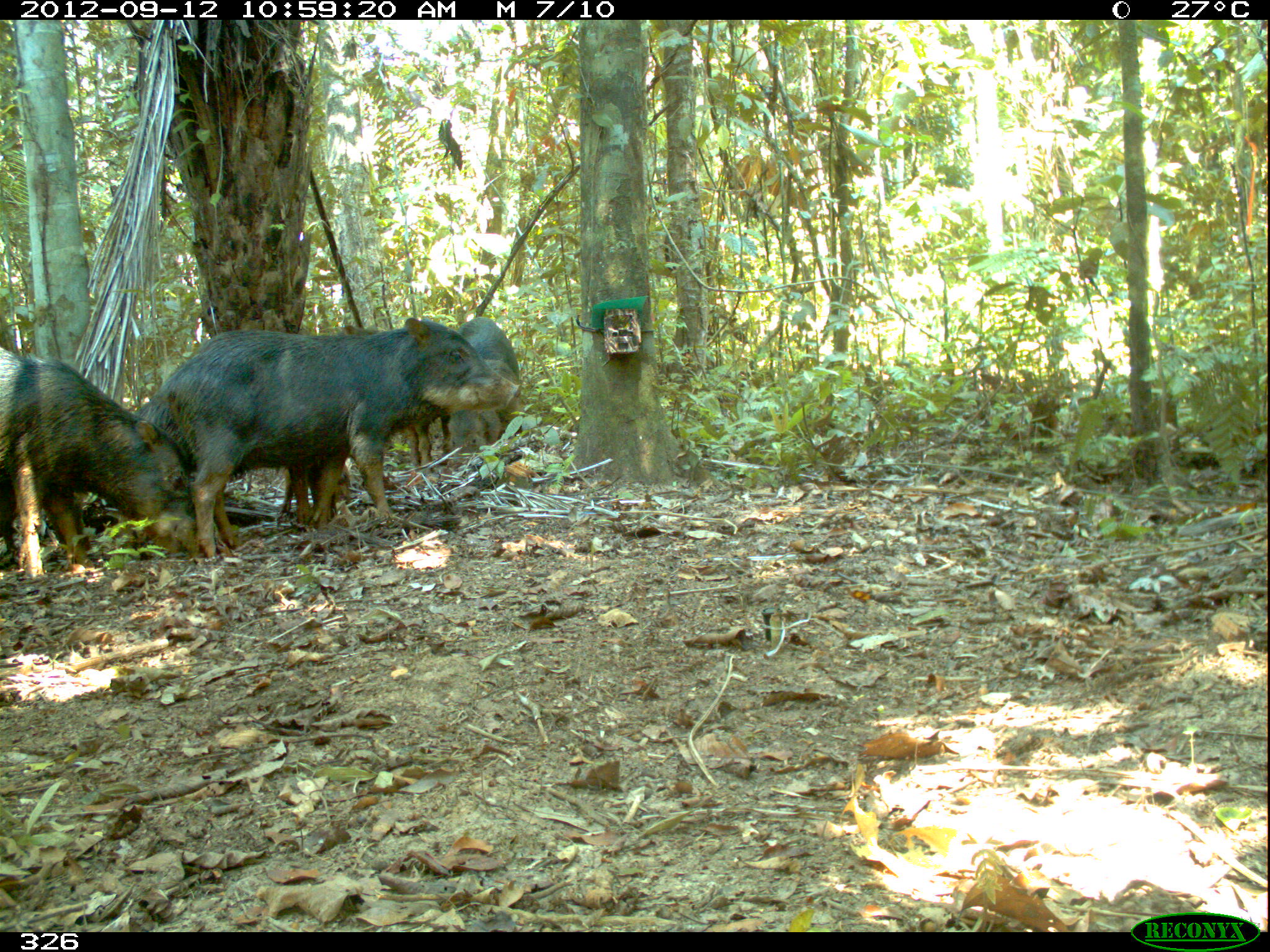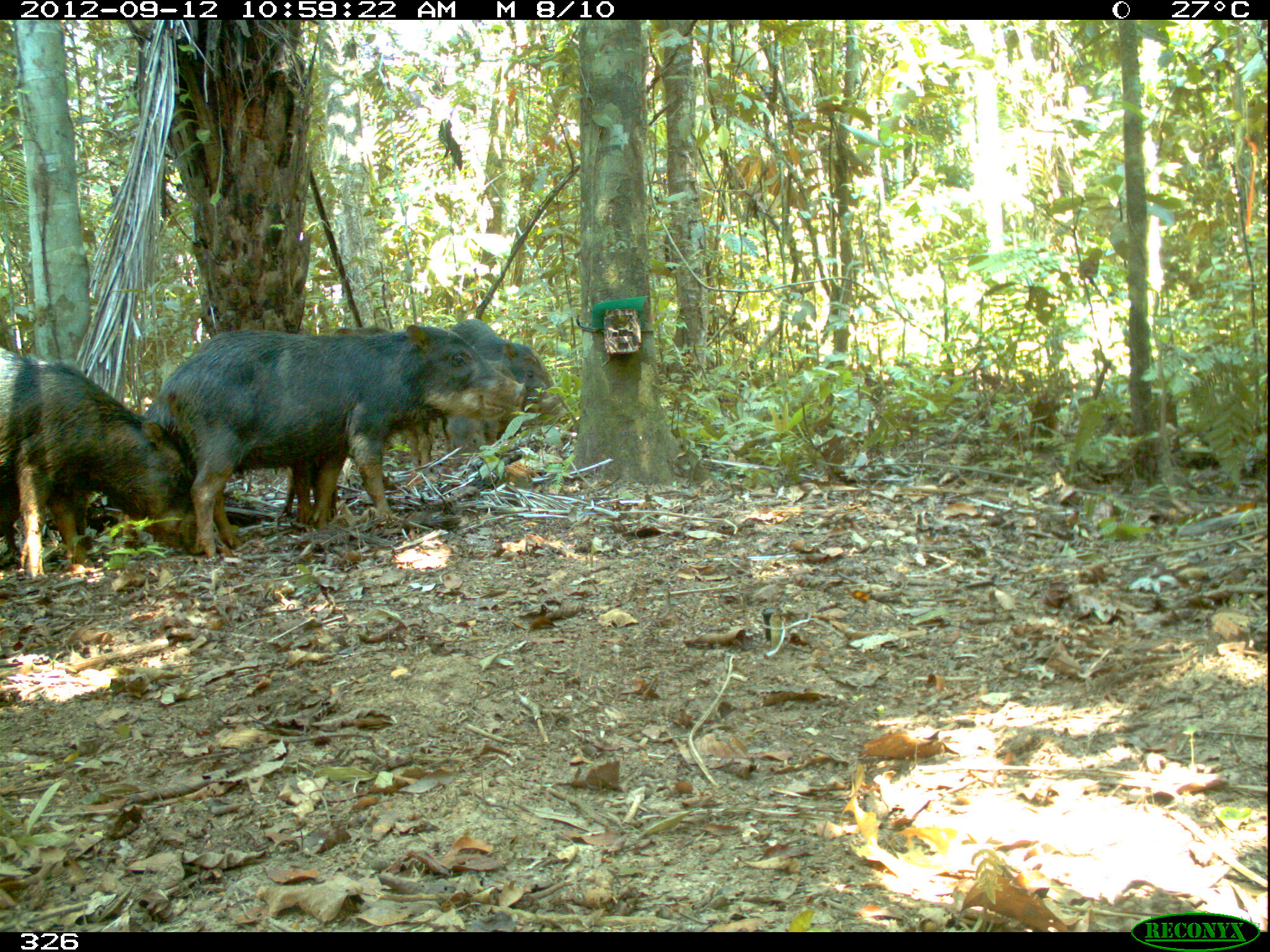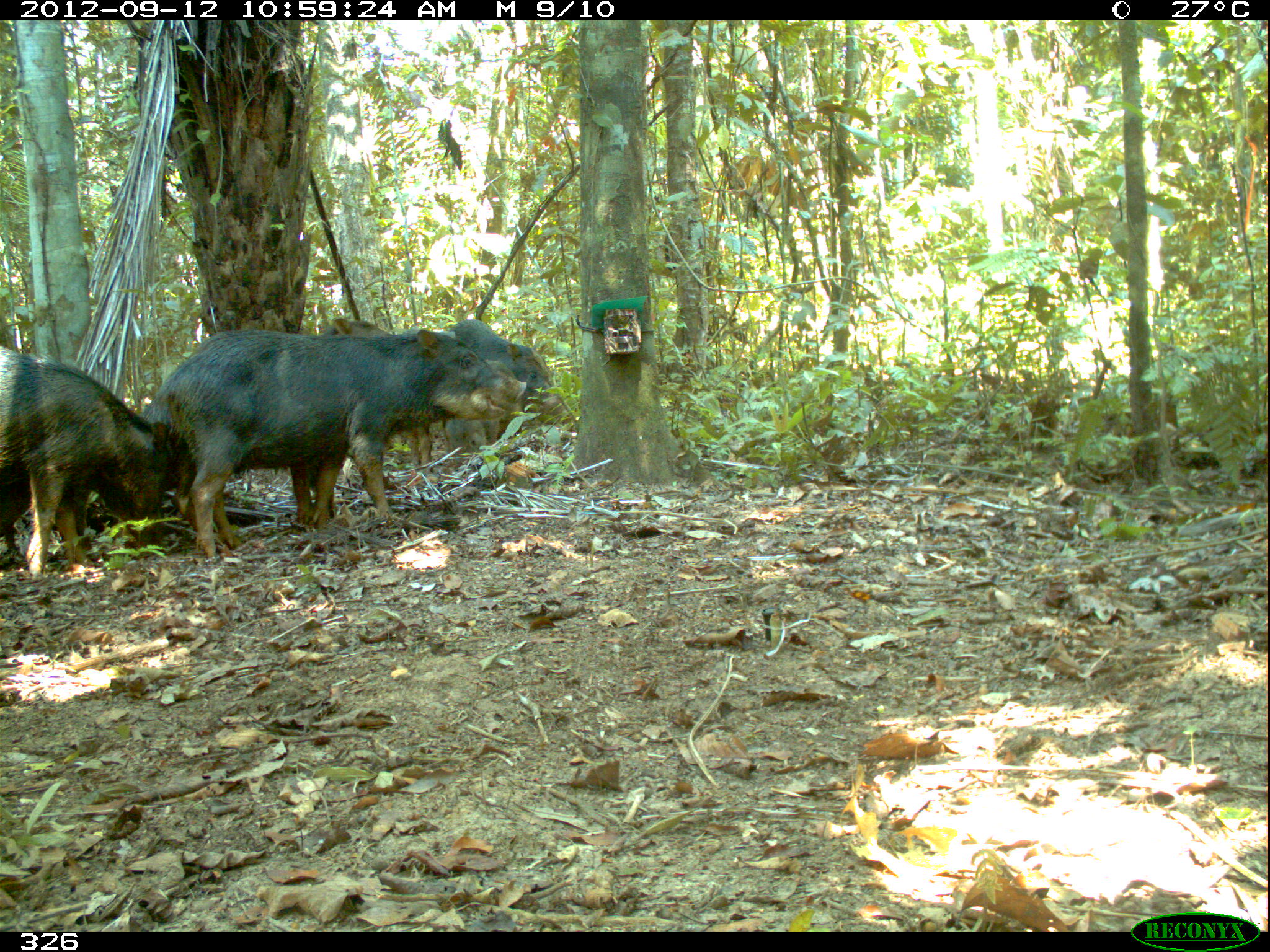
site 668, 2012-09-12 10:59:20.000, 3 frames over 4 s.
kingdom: Animalia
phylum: Chordata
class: Mammalia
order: Artiodactyla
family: Tayassuidae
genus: Tayassu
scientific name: Tayassu pecari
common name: white-lipped peccary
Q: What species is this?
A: Tayassu pecari (white-lipped peccary).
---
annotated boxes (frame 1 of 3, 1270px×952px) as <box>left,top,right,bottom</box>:
tayassu pecari: <box>156,315,519,561</box>; <box>133,321,386,526</box>; <box>0,345,202,575</box>; <box>441,313,521,467</box>; <box>403,417,436,475</box>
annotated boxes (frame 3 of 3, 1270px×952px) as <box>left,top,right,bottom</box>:
tayassu pecari: <box>126,326,528,564</box>; <box>142,316,396,547</box>; <box>0,343,170,577</box>; <box>447,318,578,431</box>; <box>438,413,505,465</box>; <box>398,414,433,474</box>